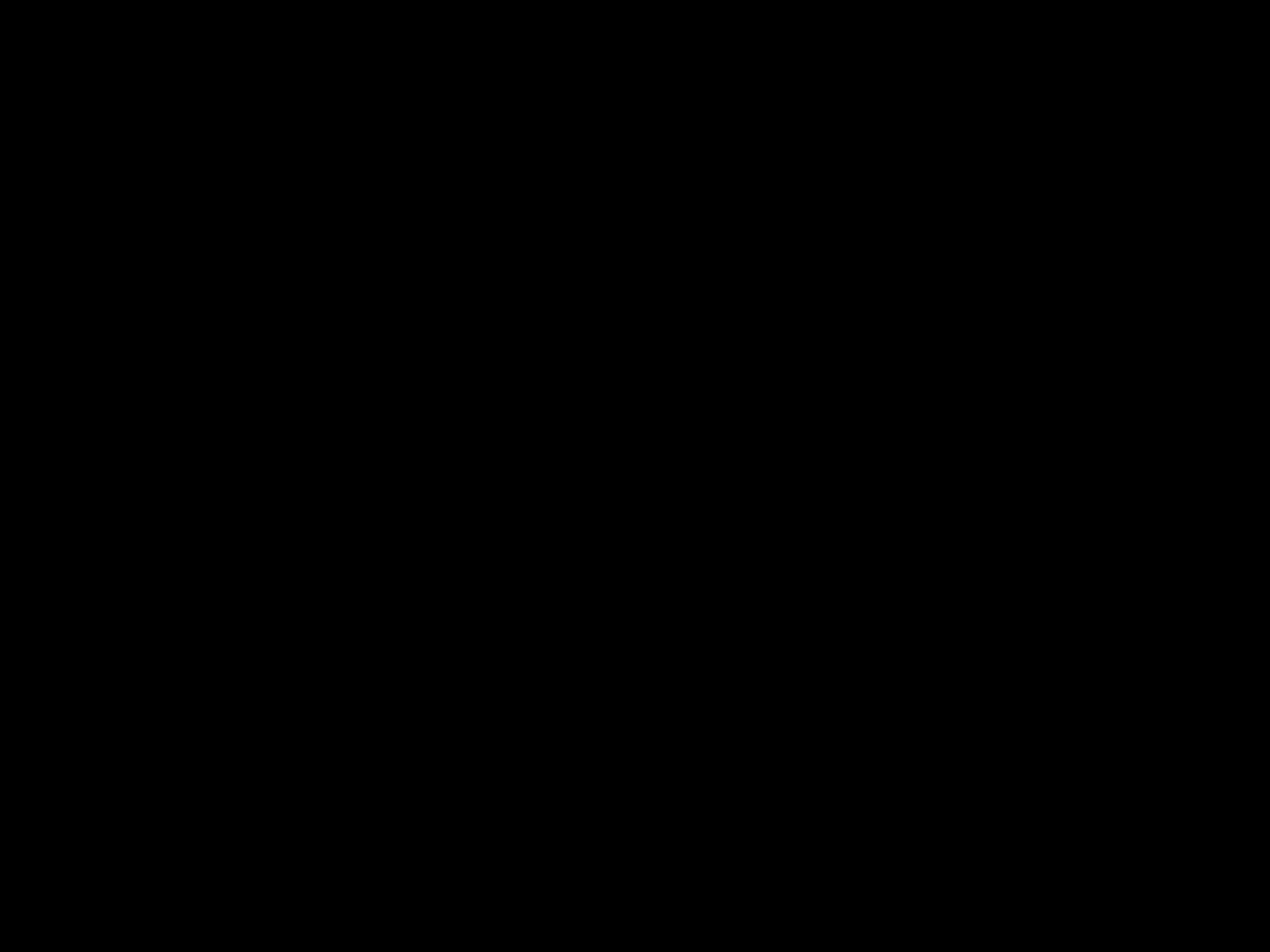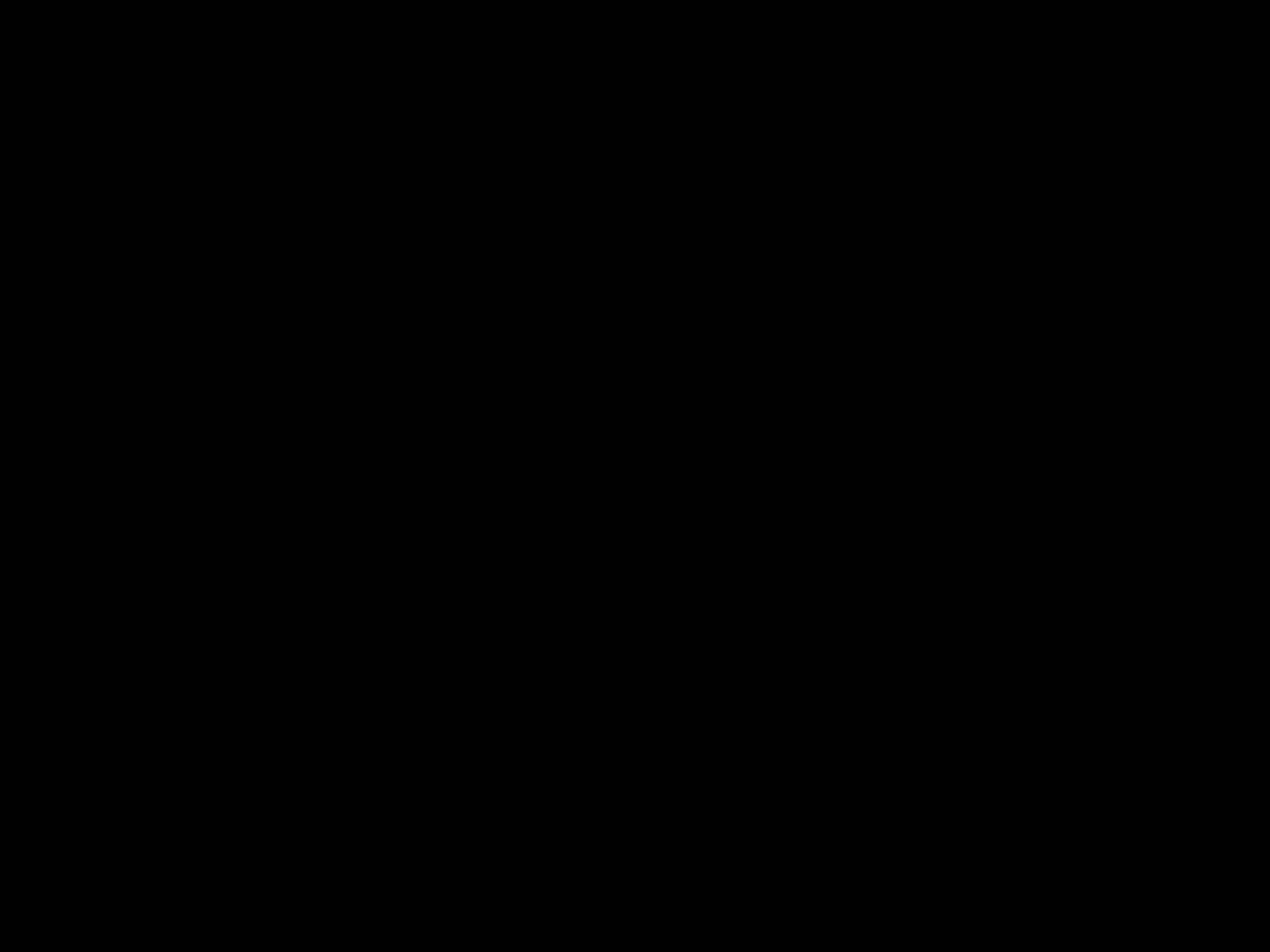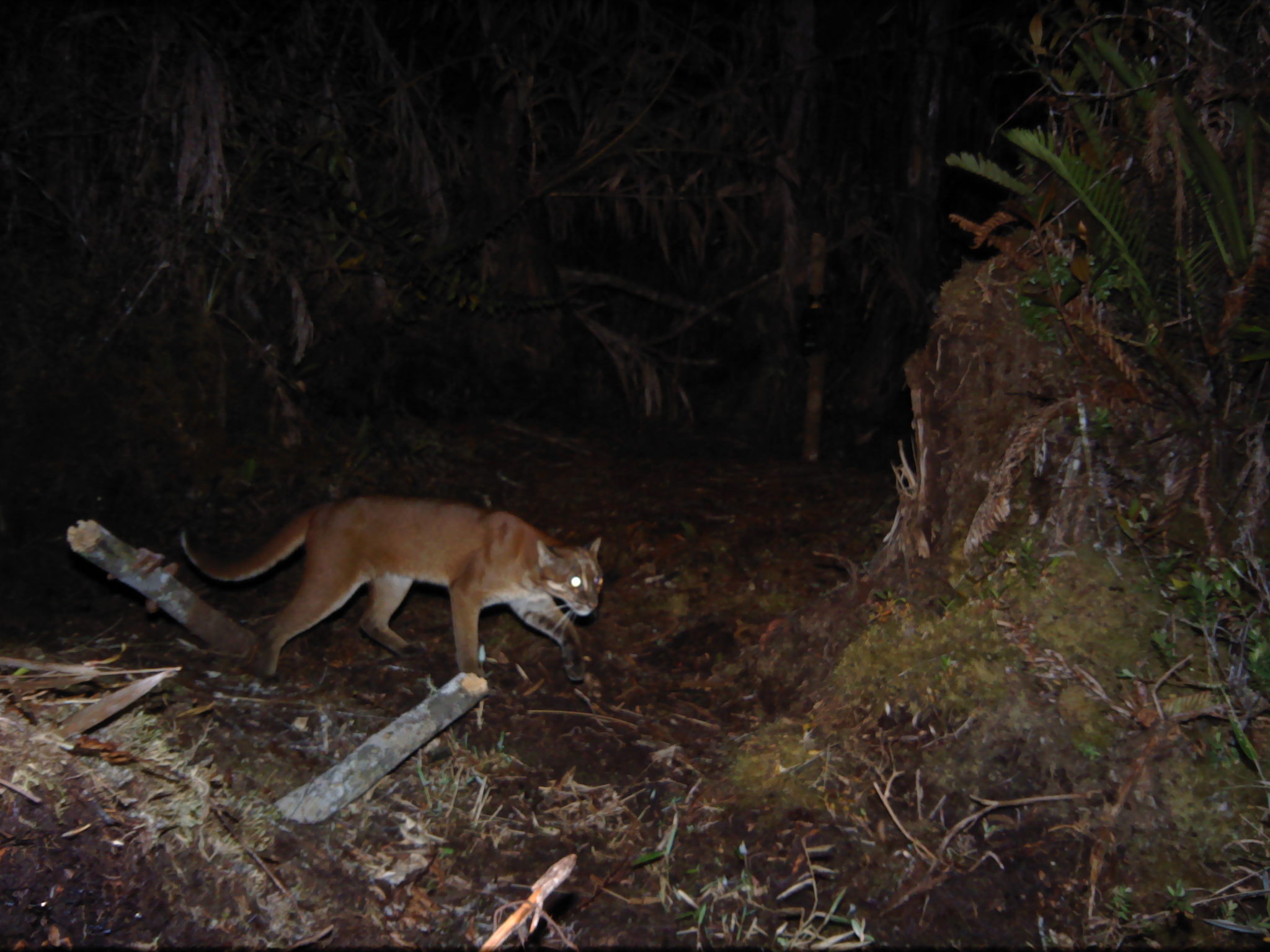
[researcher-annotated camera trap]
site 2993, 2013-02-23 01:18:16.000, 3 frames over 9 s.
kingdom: Animalia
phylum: Chordata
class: Mammalia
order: Carnivora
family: Felidae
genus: Catopuma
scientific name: Catopuma temminckii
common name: asian golden cat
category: pardofelis temminckii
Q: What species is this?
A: Pardofelis temminckii (asian golden cat) (Catopuma temminckii).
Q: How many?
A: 1.